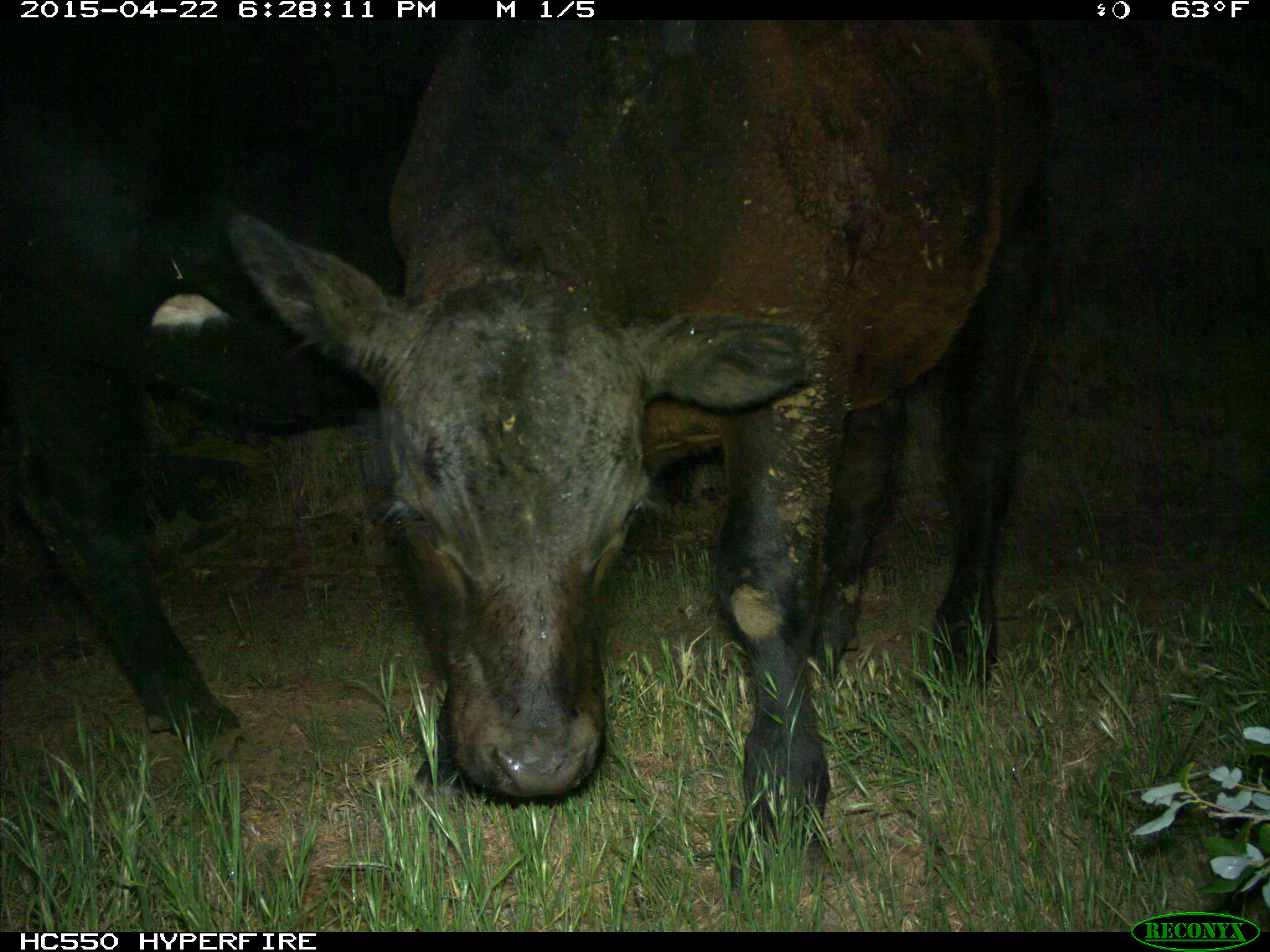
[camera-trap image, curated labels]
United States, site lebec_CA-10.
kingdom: Animalia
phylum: Chordata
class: Mammalia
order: Artiodactyla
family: Bovidae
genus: Bos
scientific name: Bos taurus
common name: domestic cow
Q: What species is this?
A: Bos taurus (domestic cow).